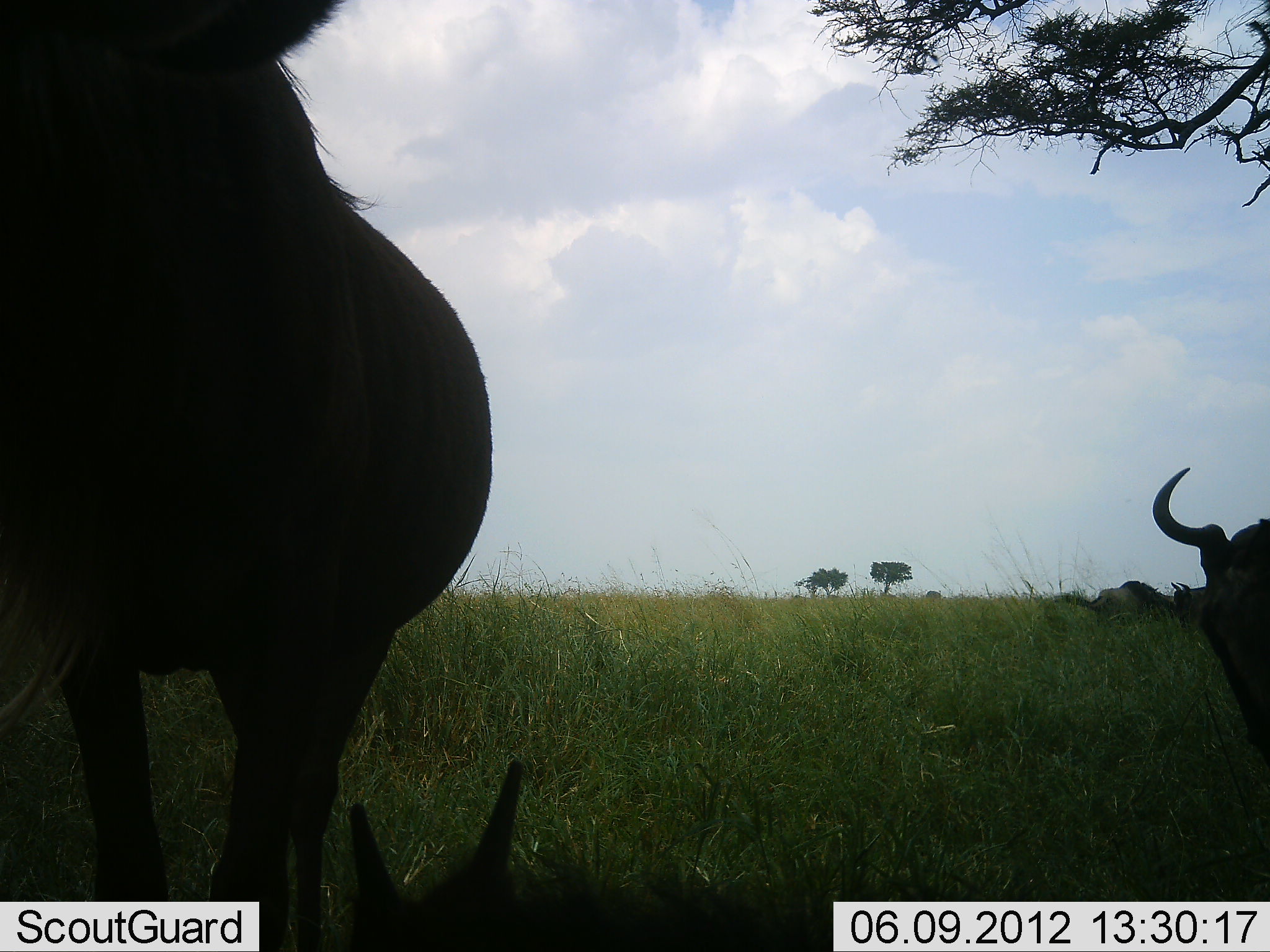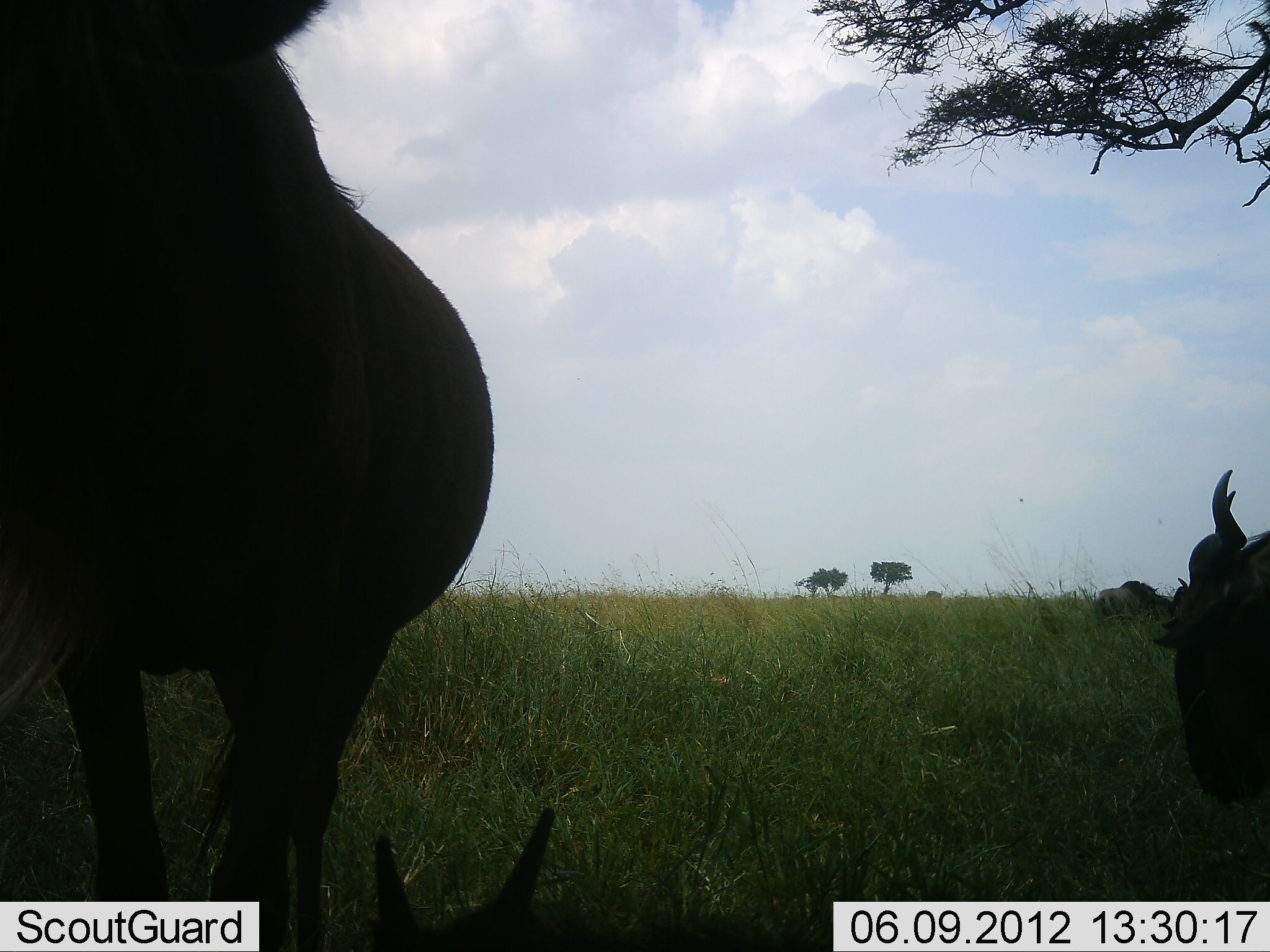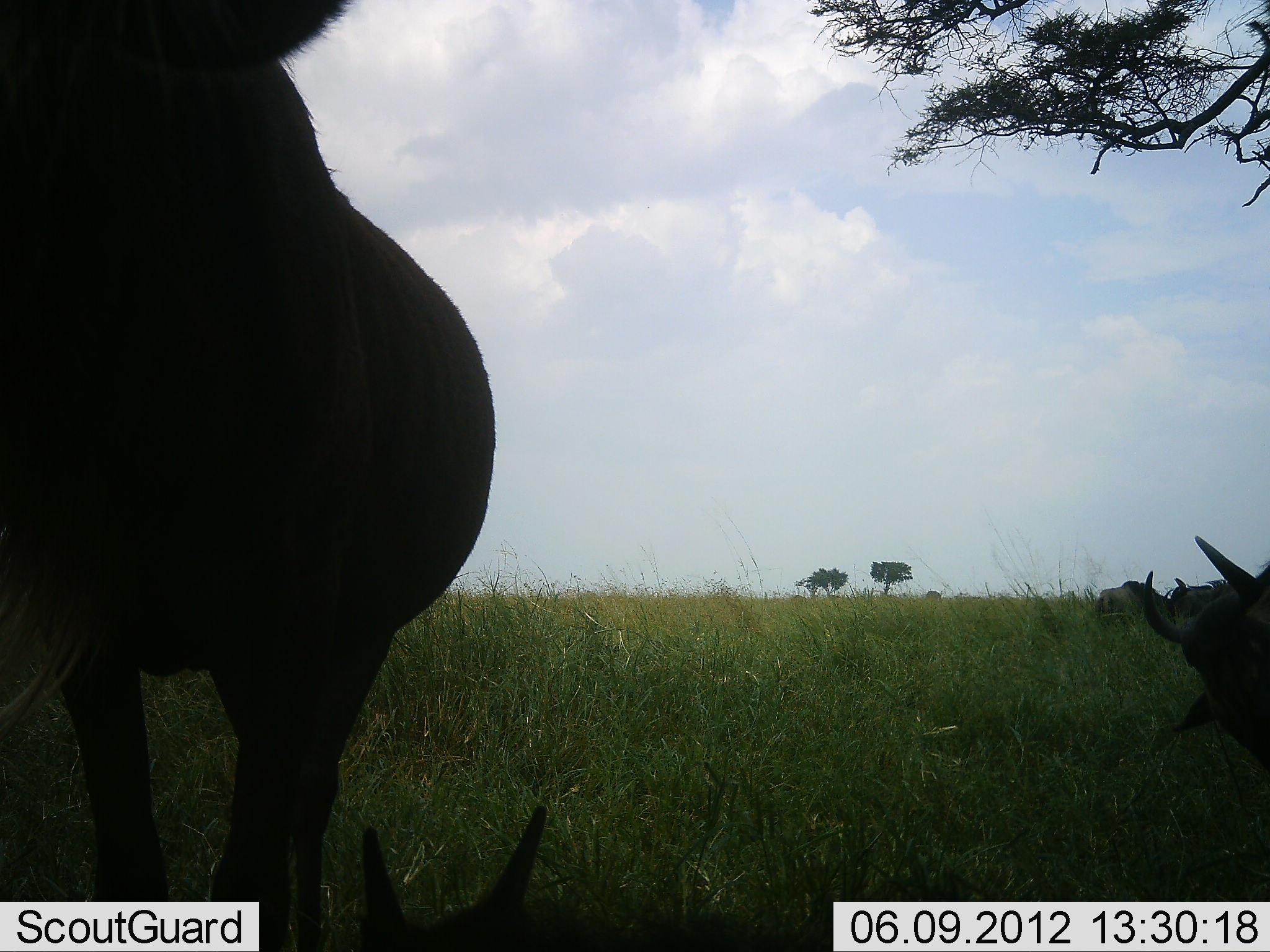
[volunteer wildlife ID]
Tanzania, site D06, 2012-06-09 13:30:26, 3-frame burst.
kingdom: Animalia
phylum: Chordata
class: Mammalia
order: Artiodactyla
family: Bovidae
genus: Connochaetes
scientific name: Connochaetes taurinus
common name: blue wildebeest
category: wildebeest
Wildebeest (blue wildebeest) (Connochaetes taurinus), count 5. Behavior (volunteer vote fractions): standing 90%, resting 90%, moving 0%, interacting 0%. Young present (vote fraction): 30%. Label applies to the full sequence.